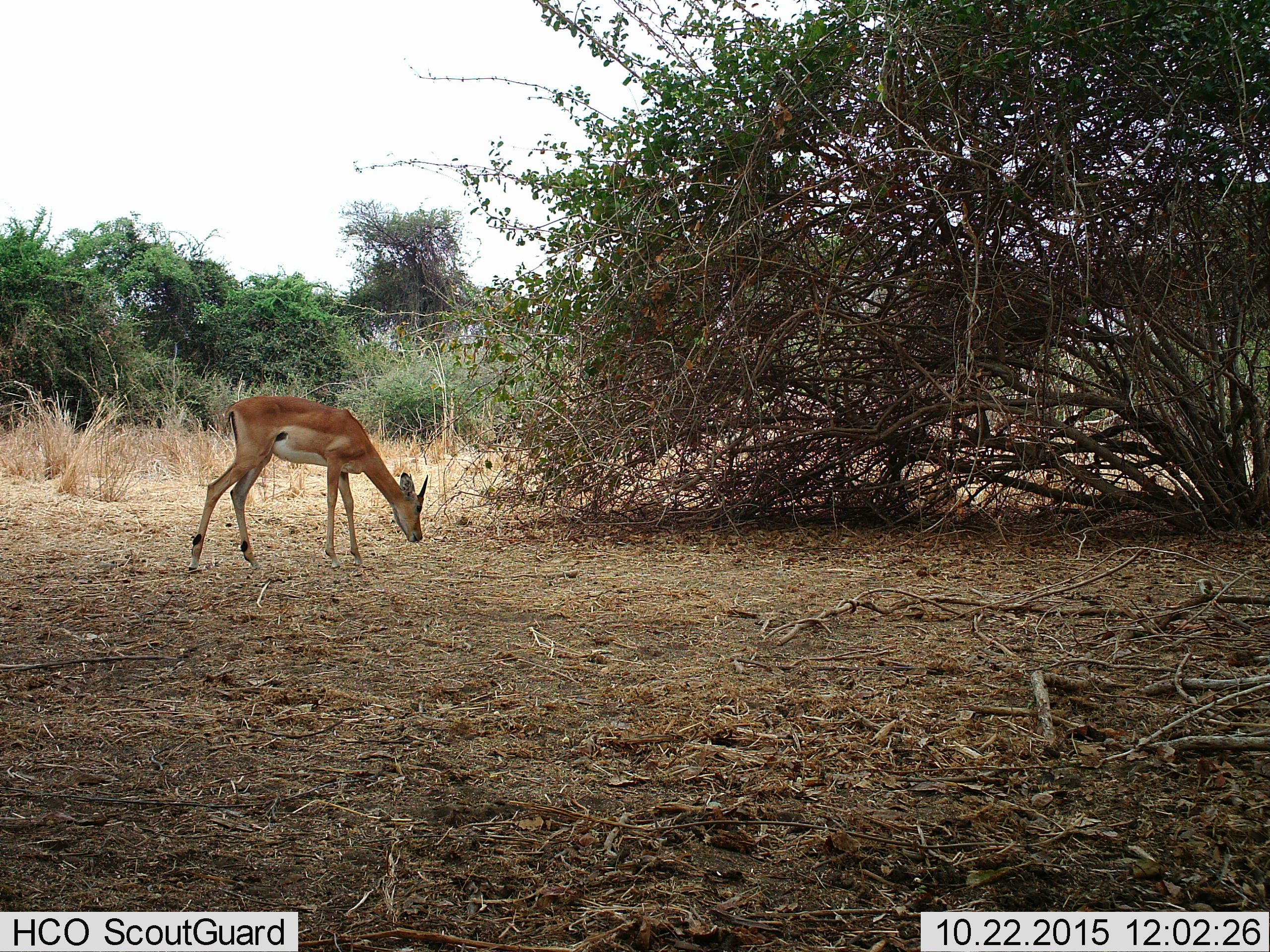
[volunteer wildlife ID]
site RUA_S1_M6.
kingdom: Animalia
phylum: Chordata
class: Mammalia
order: Artiodactyla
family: Bovidae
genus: Aepyceros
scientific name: Aepyceros melampus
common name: impala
Impala (Aepyceros melampus), count 1. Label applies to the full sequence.